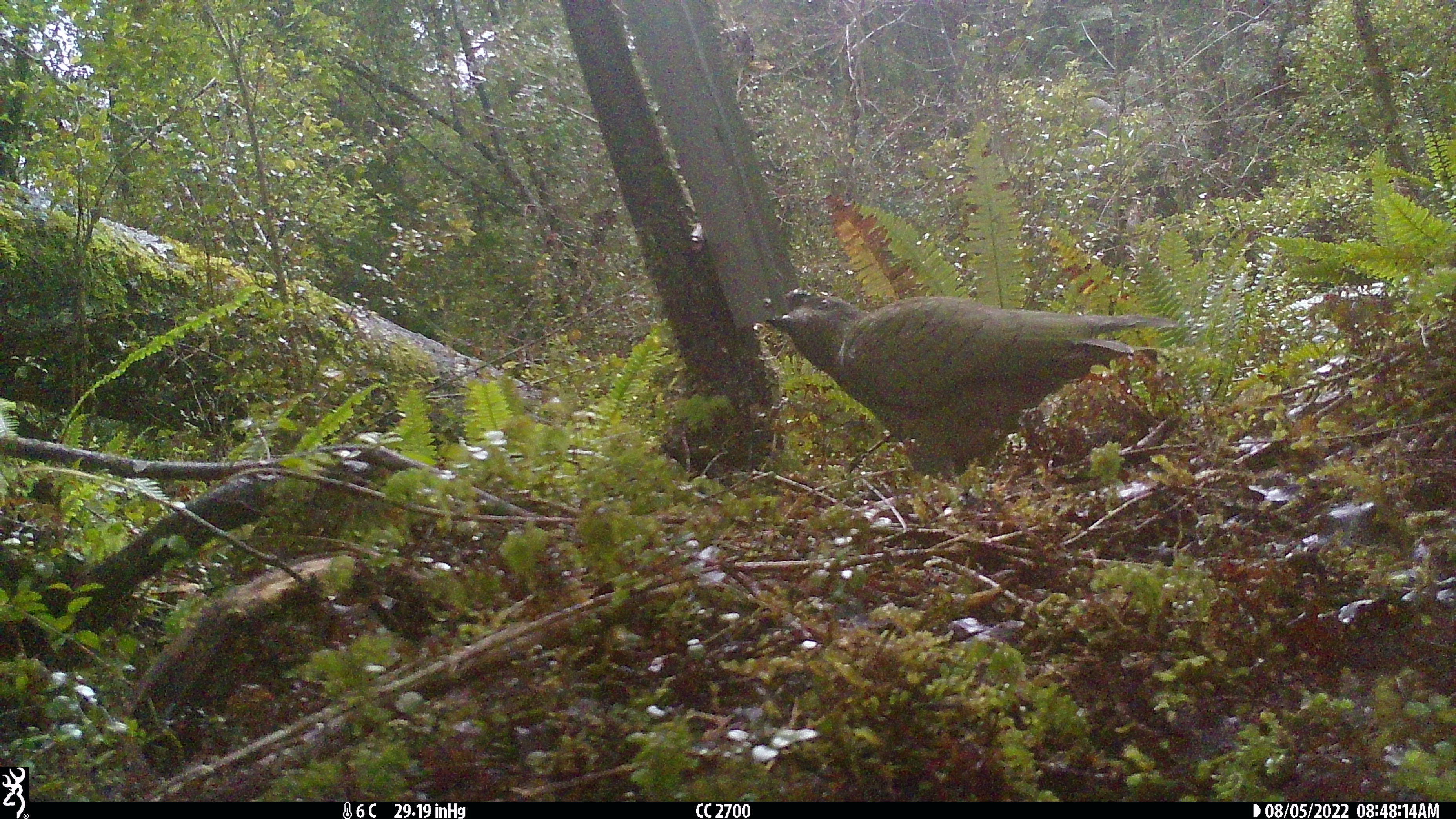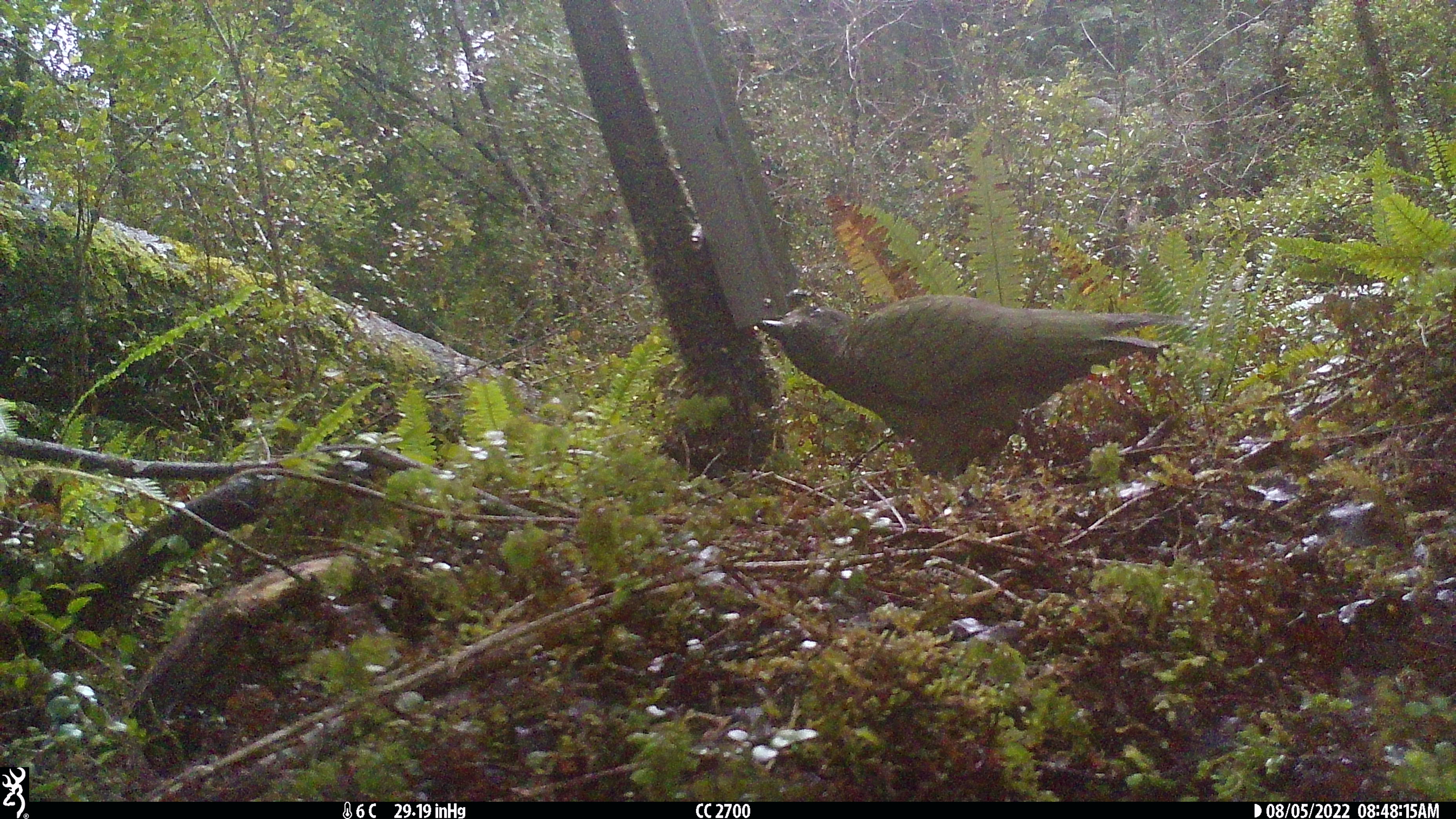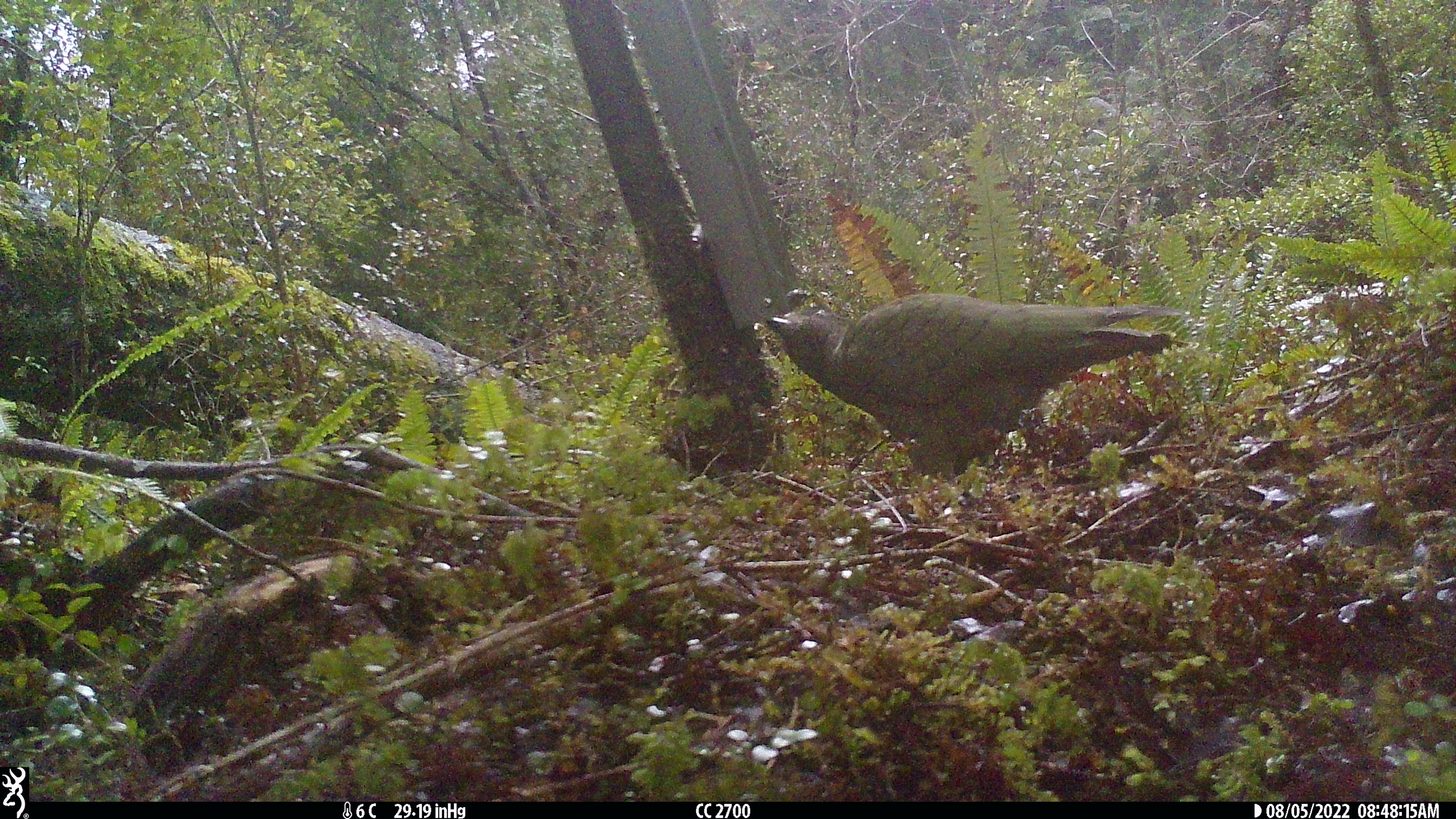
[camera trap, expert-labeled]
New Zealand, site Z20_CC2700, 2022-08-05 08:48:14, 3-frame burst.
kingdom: Animalia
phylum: Chordata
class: Aves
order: Psittaciformes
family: Strigopidae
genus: Nestor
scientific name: Nestor notabilis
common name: kea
Kea (Nestor notabilis).